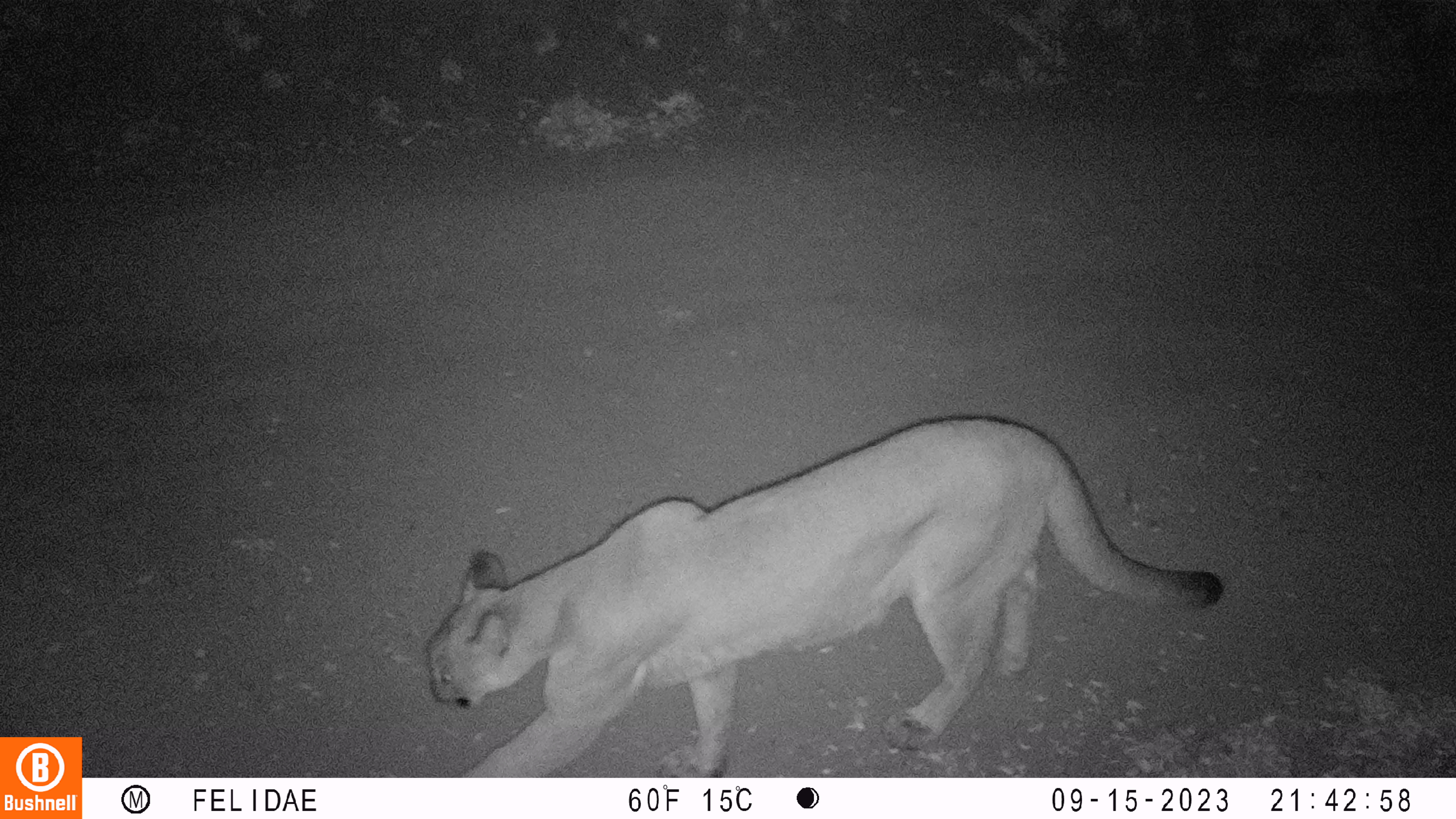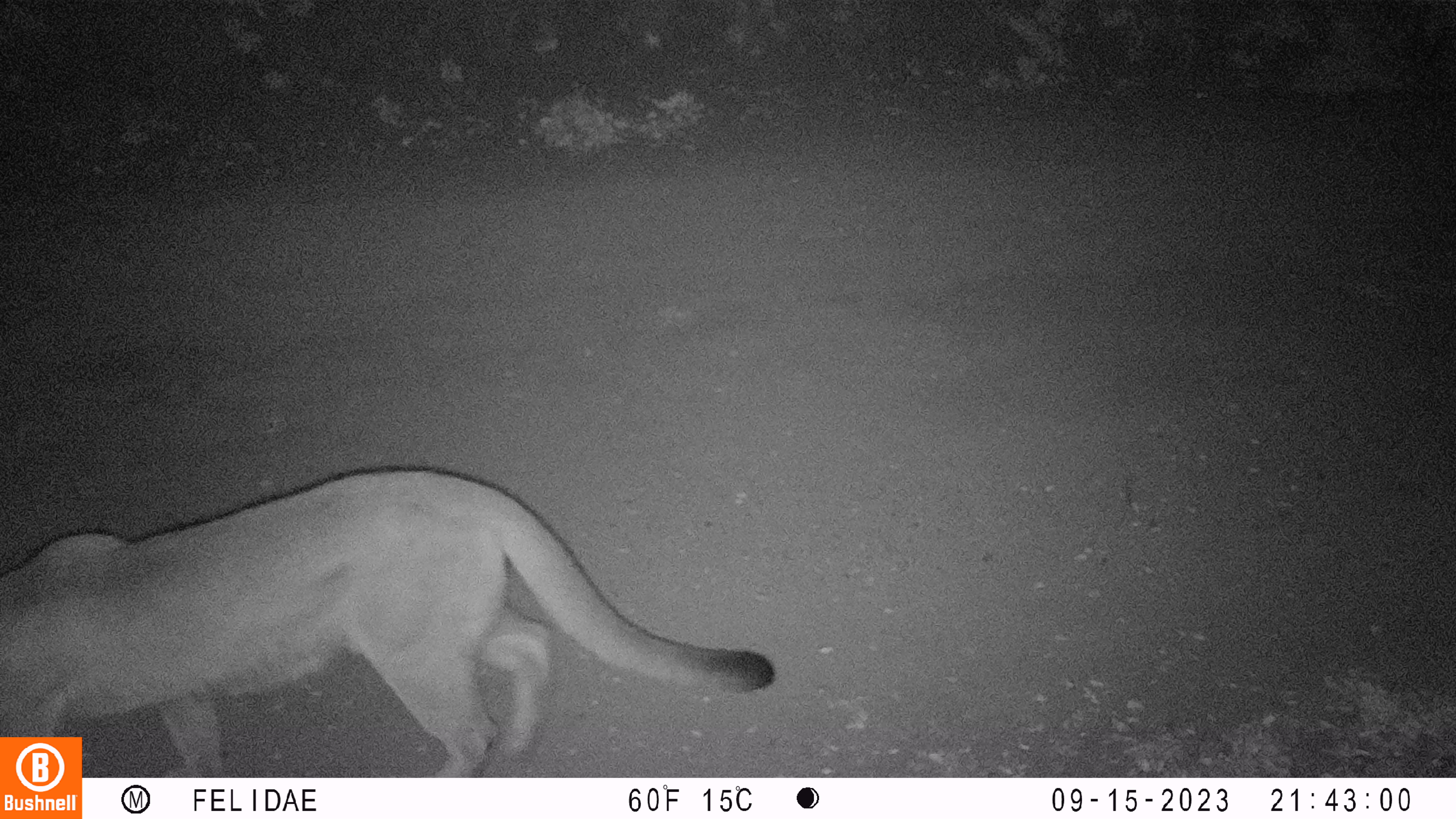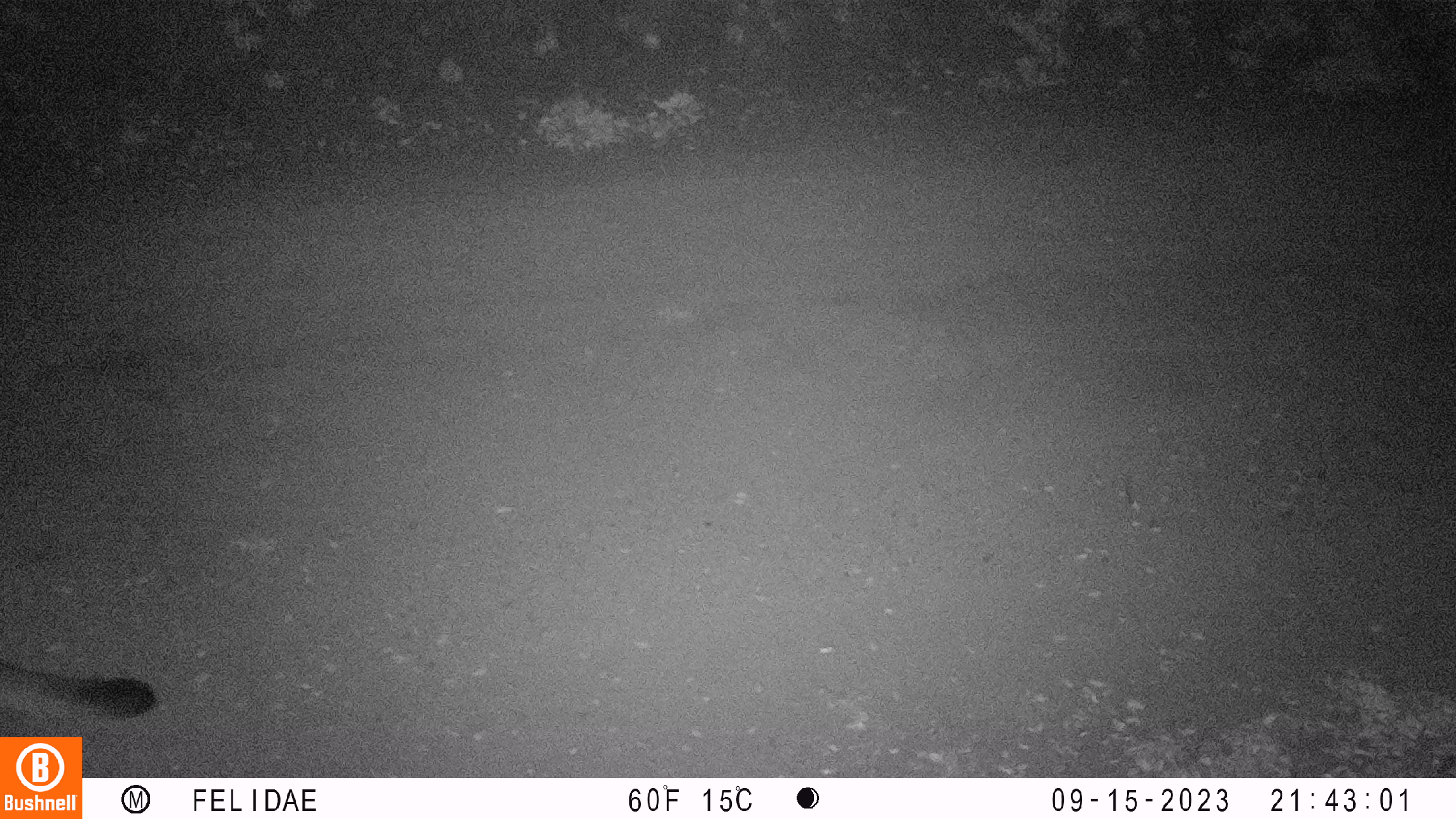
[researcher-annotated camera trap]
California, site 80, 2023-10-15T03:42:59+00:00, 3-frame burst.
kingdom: Animalia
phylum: Chordata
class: Mammalia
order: Carnivora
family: Felidae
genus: Puma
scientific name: Puma concolor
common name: puma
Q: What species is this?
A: Puma (Puma concolor).